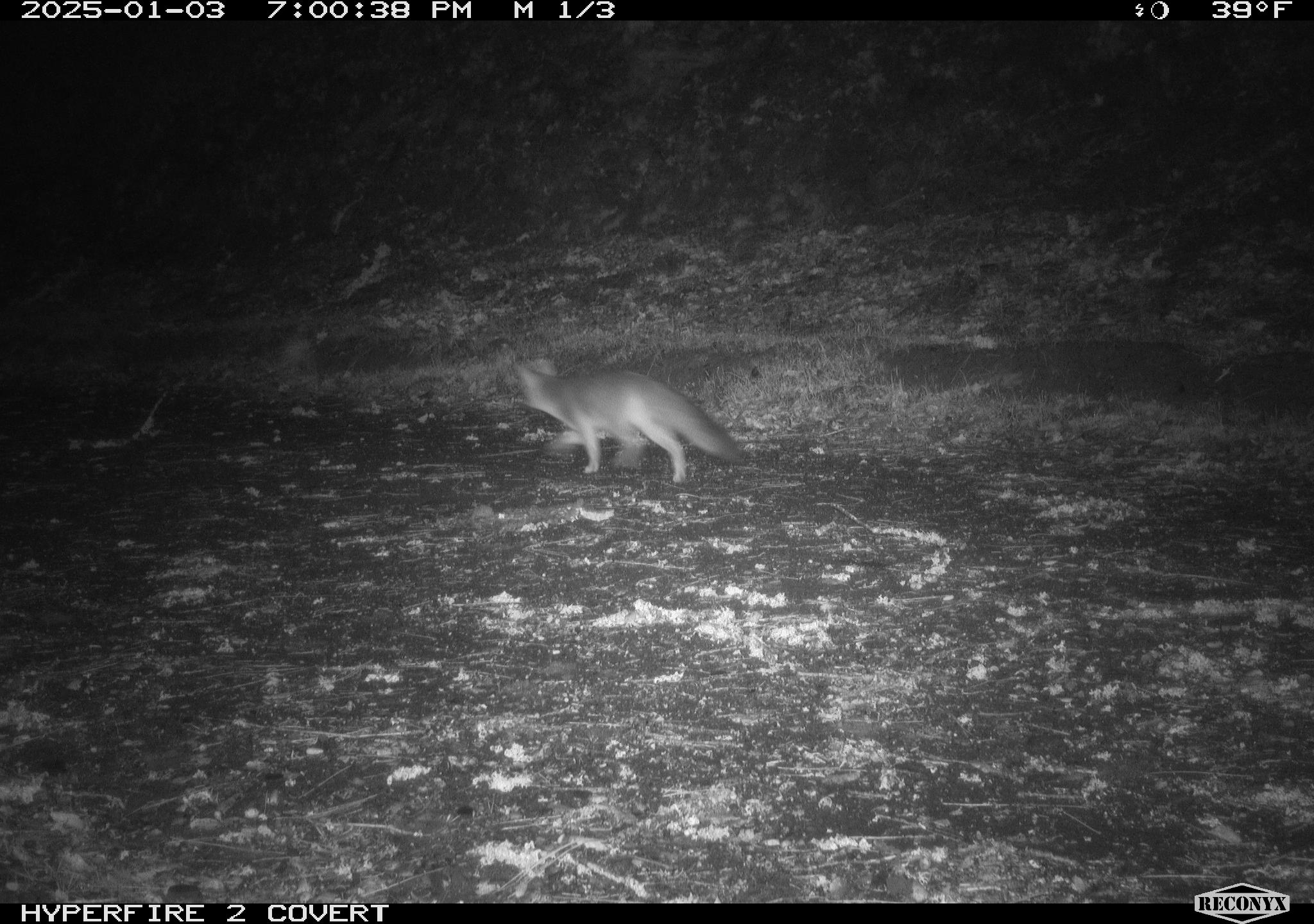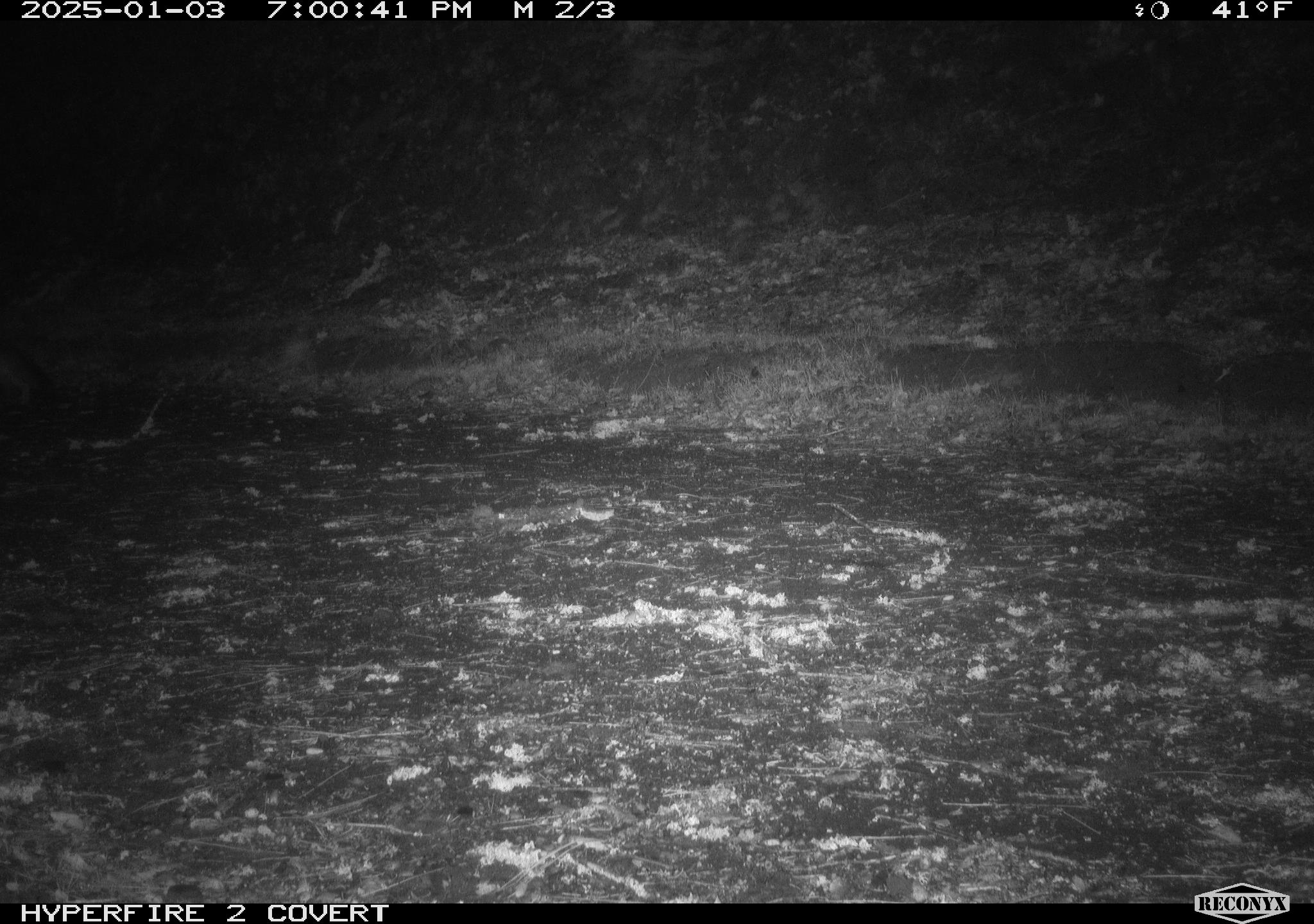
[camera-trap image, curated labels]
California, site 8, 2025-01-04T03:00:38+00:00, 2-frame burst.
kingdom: Animalia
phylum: Chordata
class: Mammalia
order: Carnivora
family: Canidae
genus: Urocyon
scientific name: Urocyon cinereoargenteus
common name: gray fox